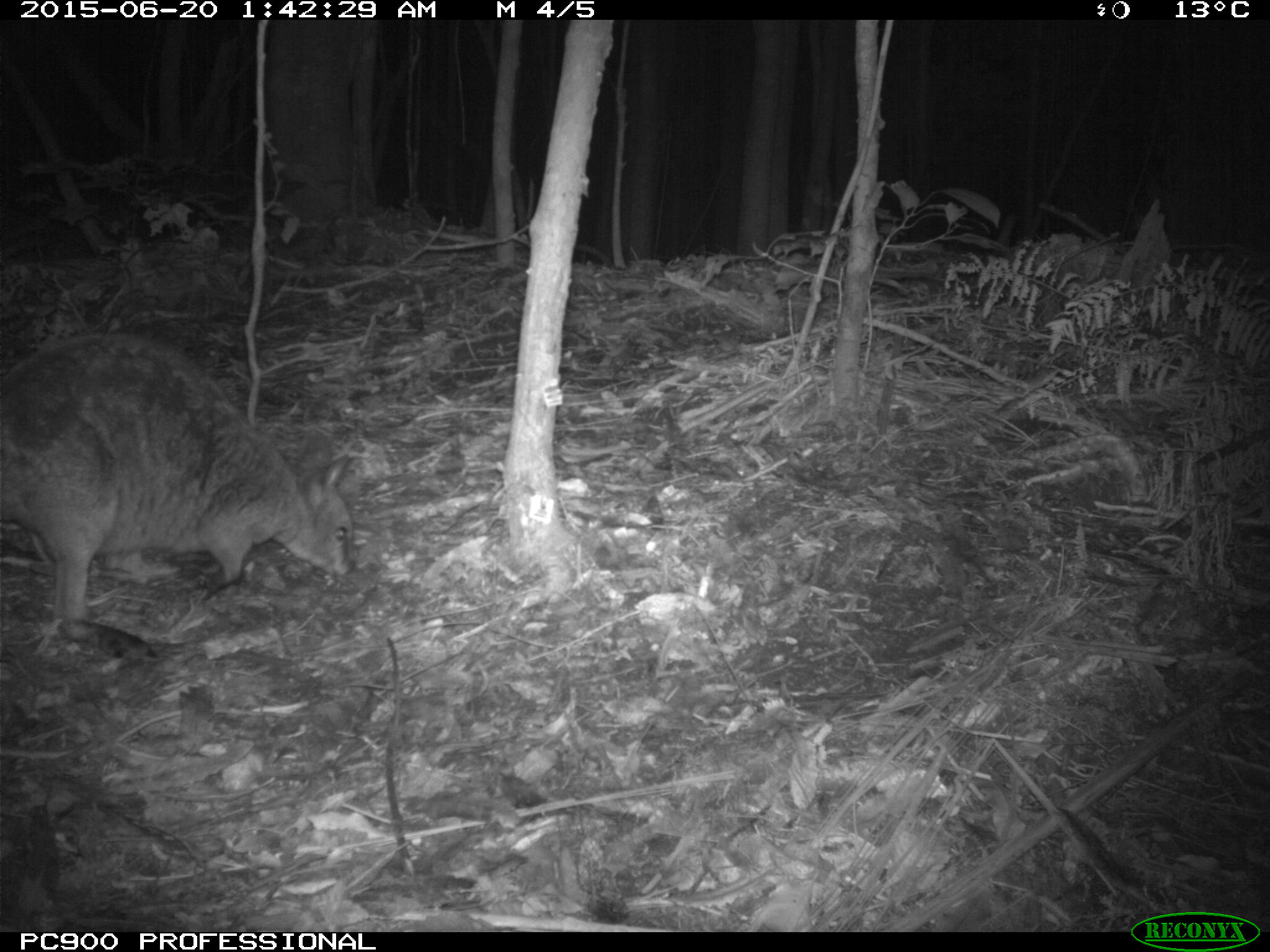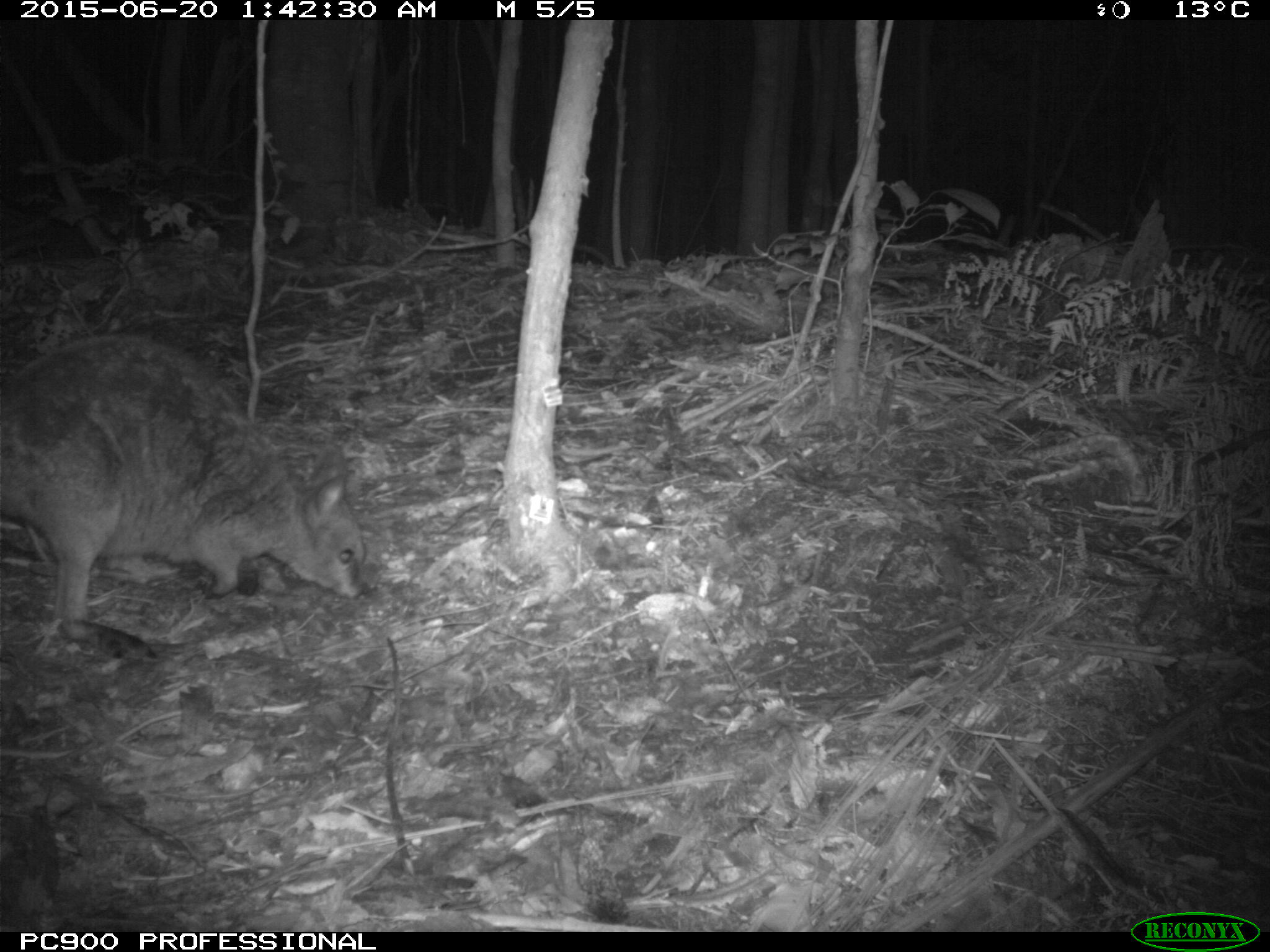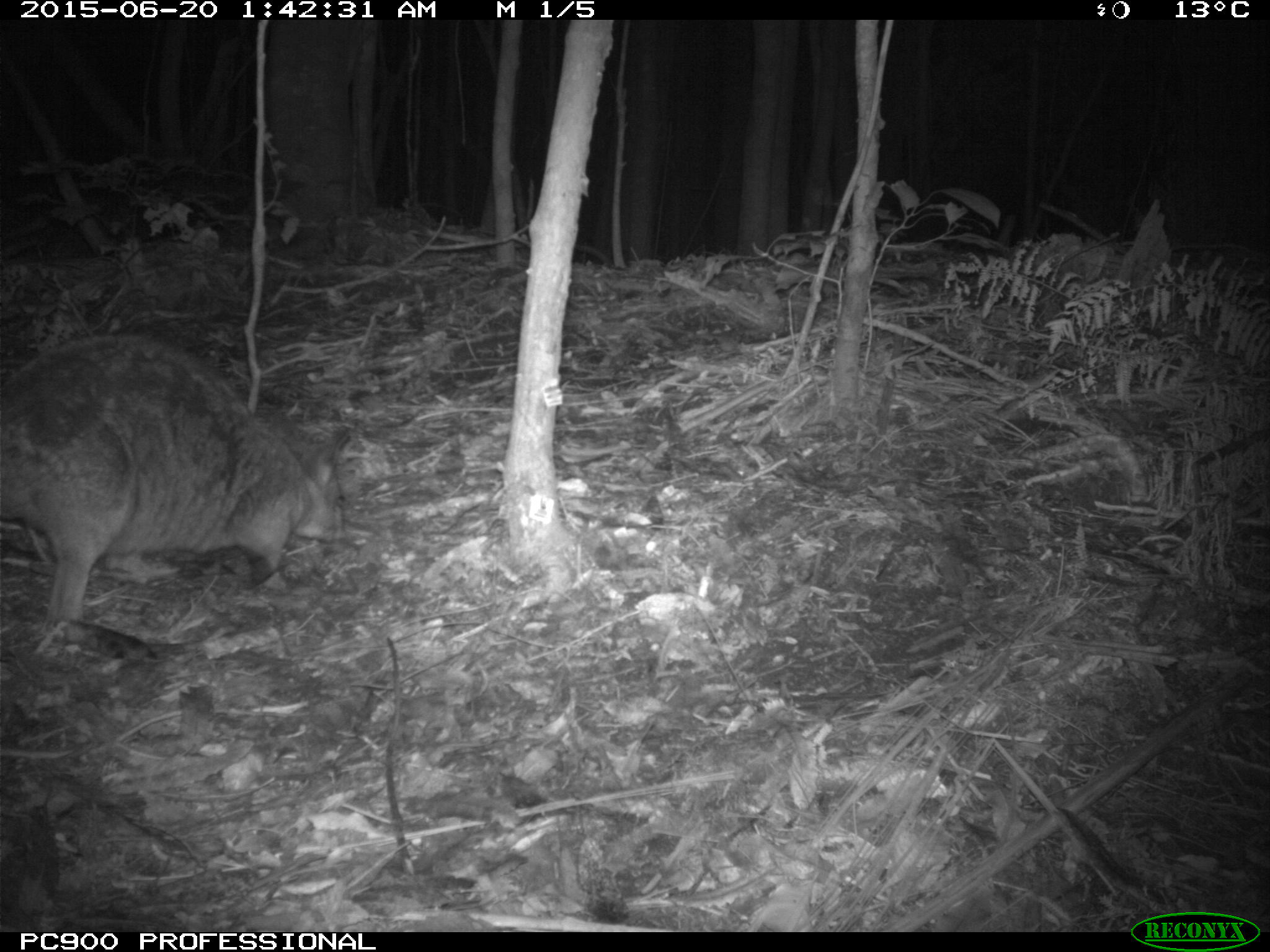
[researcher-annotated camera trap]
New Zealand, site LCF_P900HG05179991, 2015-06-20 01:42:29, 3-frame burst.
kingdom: Animalia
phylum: Chordata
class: Mammalia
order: Diprotodontia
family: Macropodidae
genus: Notamacropus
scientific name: Notamacropus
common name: wallaby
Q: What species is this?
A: Wallaby (Notamacropus).